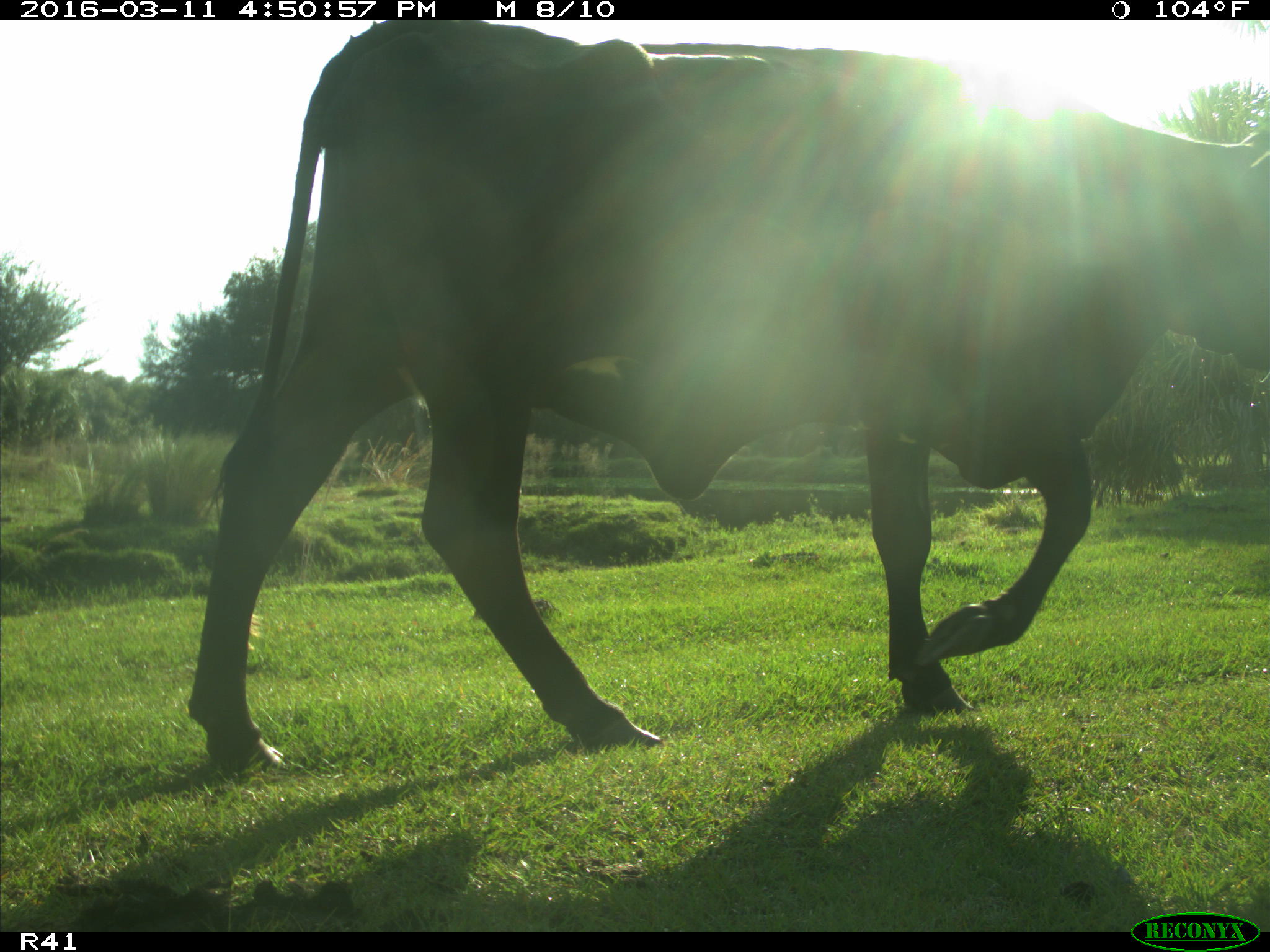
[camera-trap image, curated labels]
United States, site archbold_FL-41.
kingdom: Animalia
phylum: Chordata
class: Mammalia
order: Artiodactyla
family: Bovidae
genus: Bos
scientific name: Bos taurus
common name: domestic cow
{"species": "Bos taurus (domestic cow)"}